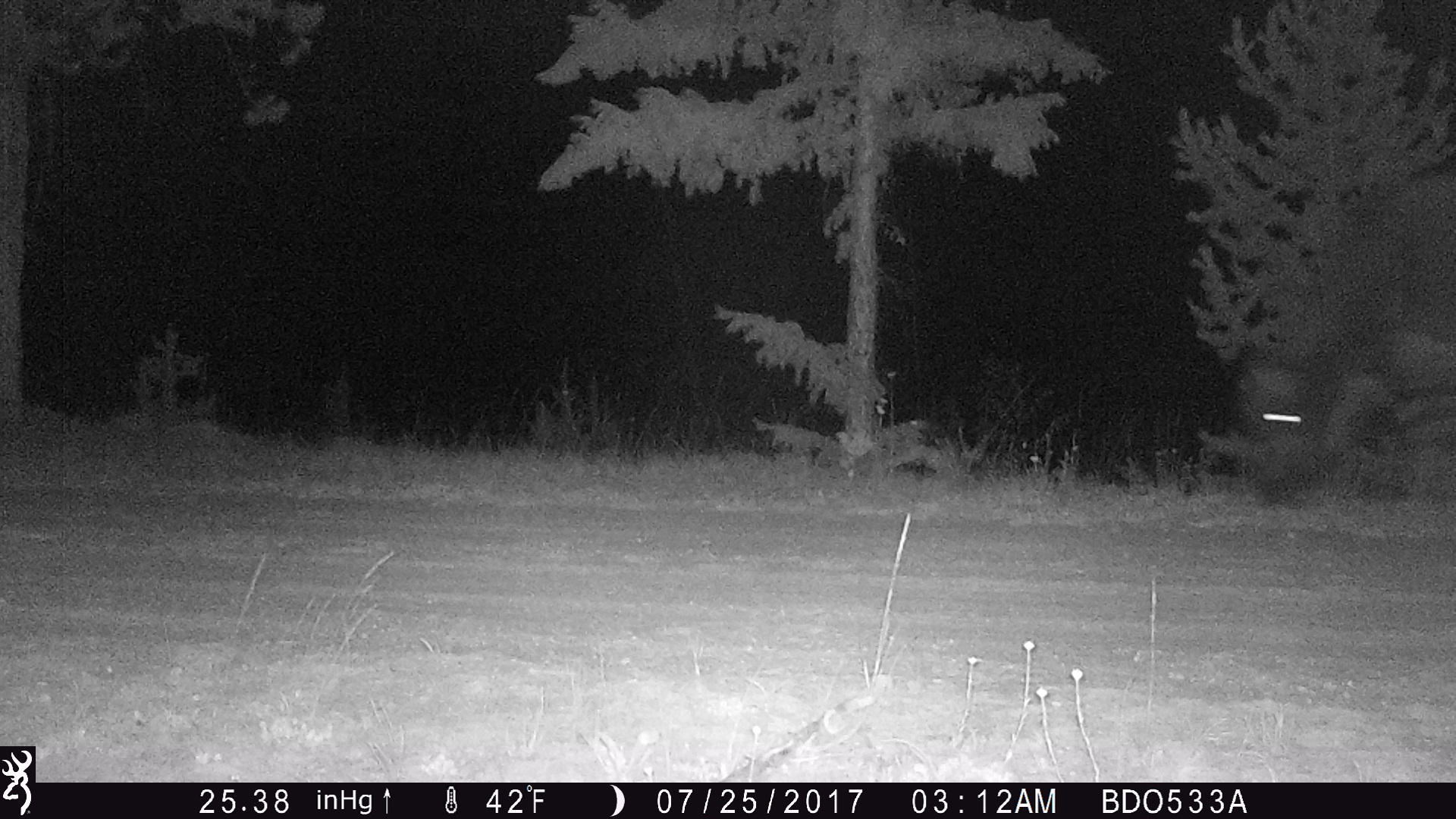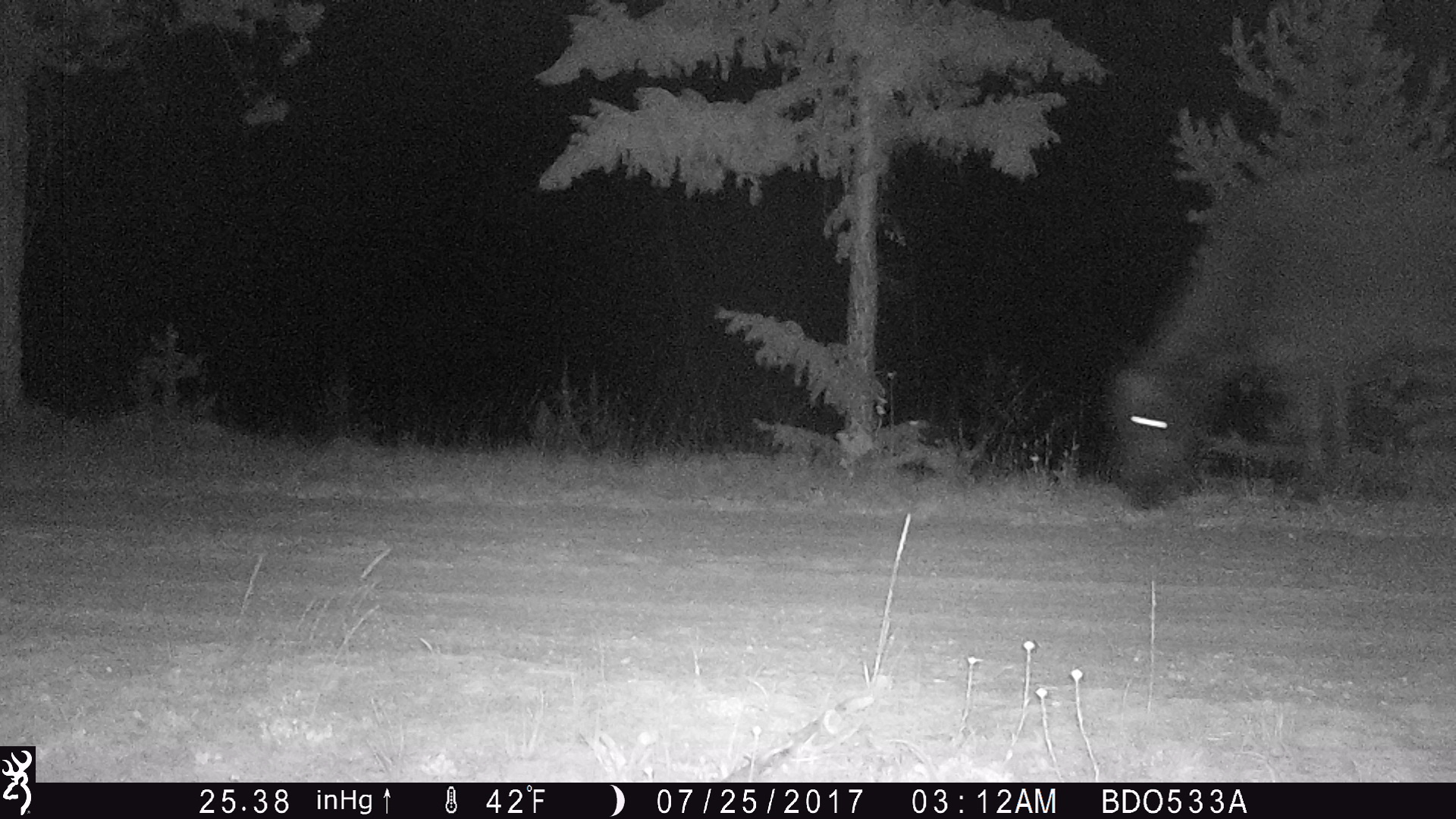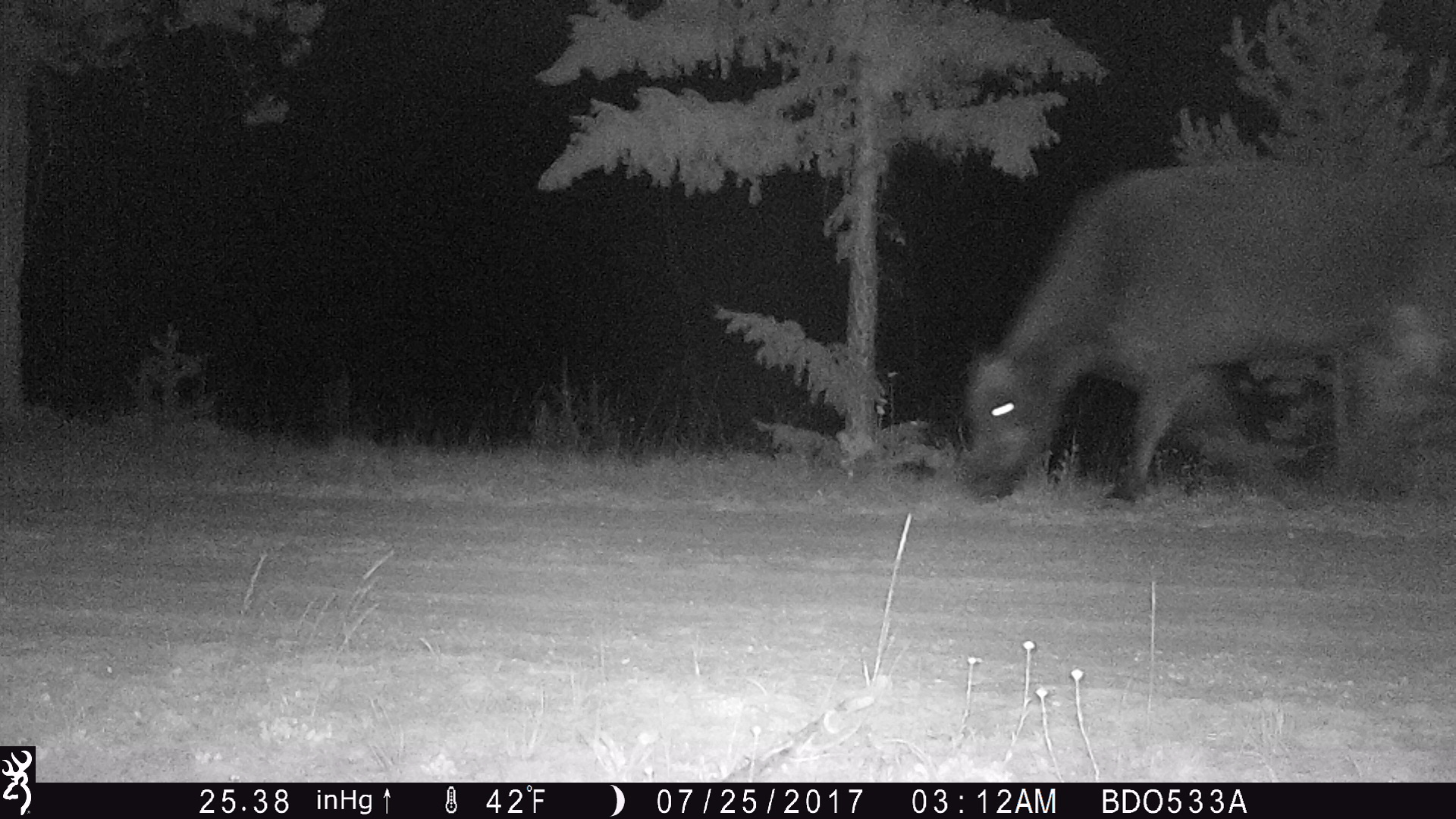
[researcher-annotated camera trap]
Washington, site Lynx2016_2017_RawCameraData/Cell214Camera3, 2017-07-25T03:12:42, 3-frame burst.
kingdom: Animalia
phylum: Chordata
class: Mammalia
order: Artiodactyla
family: Bovidae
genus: Bos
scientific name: Bos taurus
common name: domestic cattle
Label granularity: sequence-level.